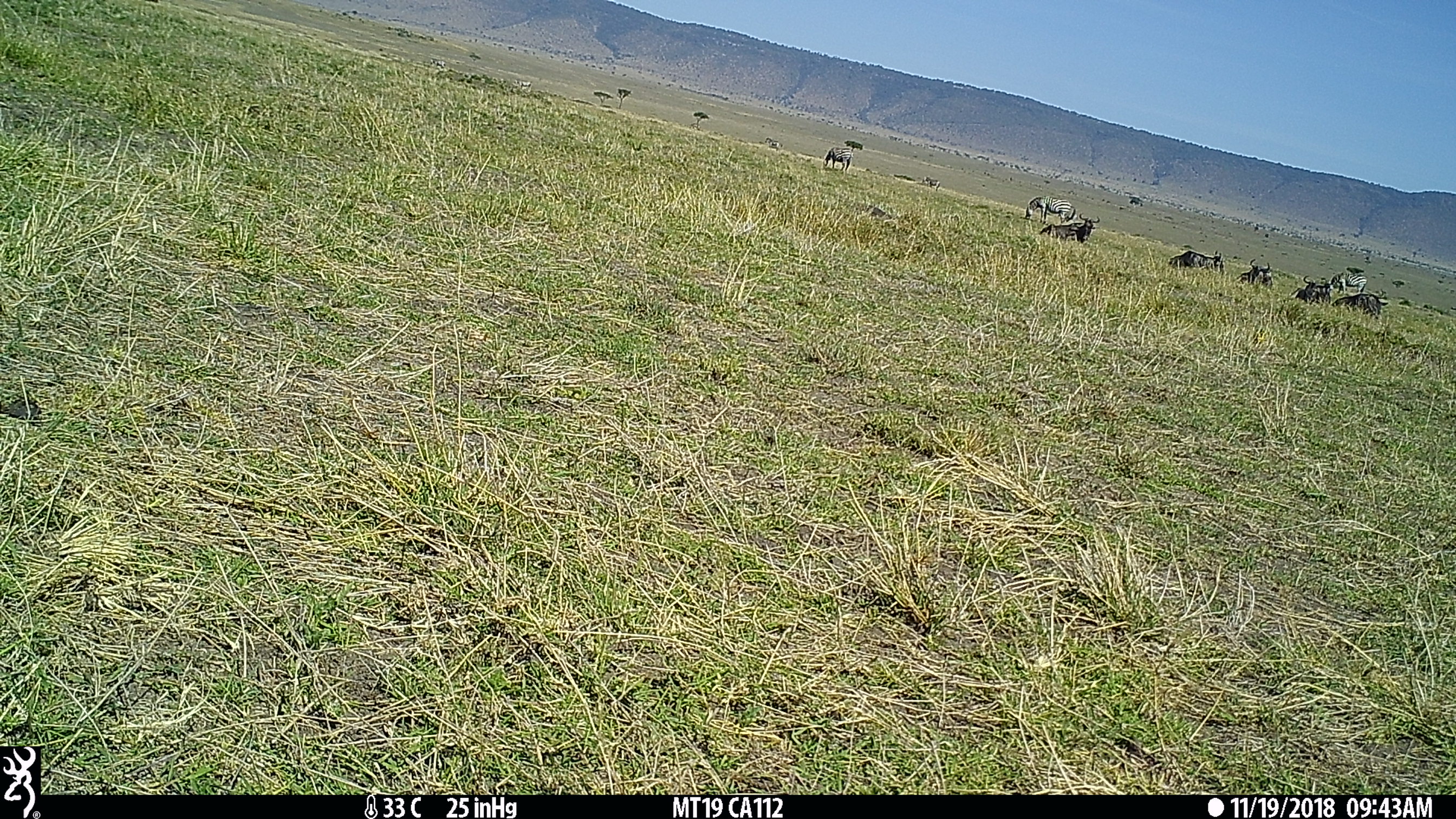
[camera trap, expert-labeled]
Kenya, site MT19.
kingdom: Animalia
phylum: Chordata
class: Mammalia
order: Artiodactyla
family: Bovidae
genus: Connochaetes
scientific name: Connochaetes taurinus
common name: blue wildebeest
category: wildebeest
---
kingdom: Animalia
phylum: Chordata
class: Mammalia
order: Perissodactyla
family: Equidae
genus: Equus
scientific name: Equus quagga burchellii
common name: burchell's zebra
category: zebra